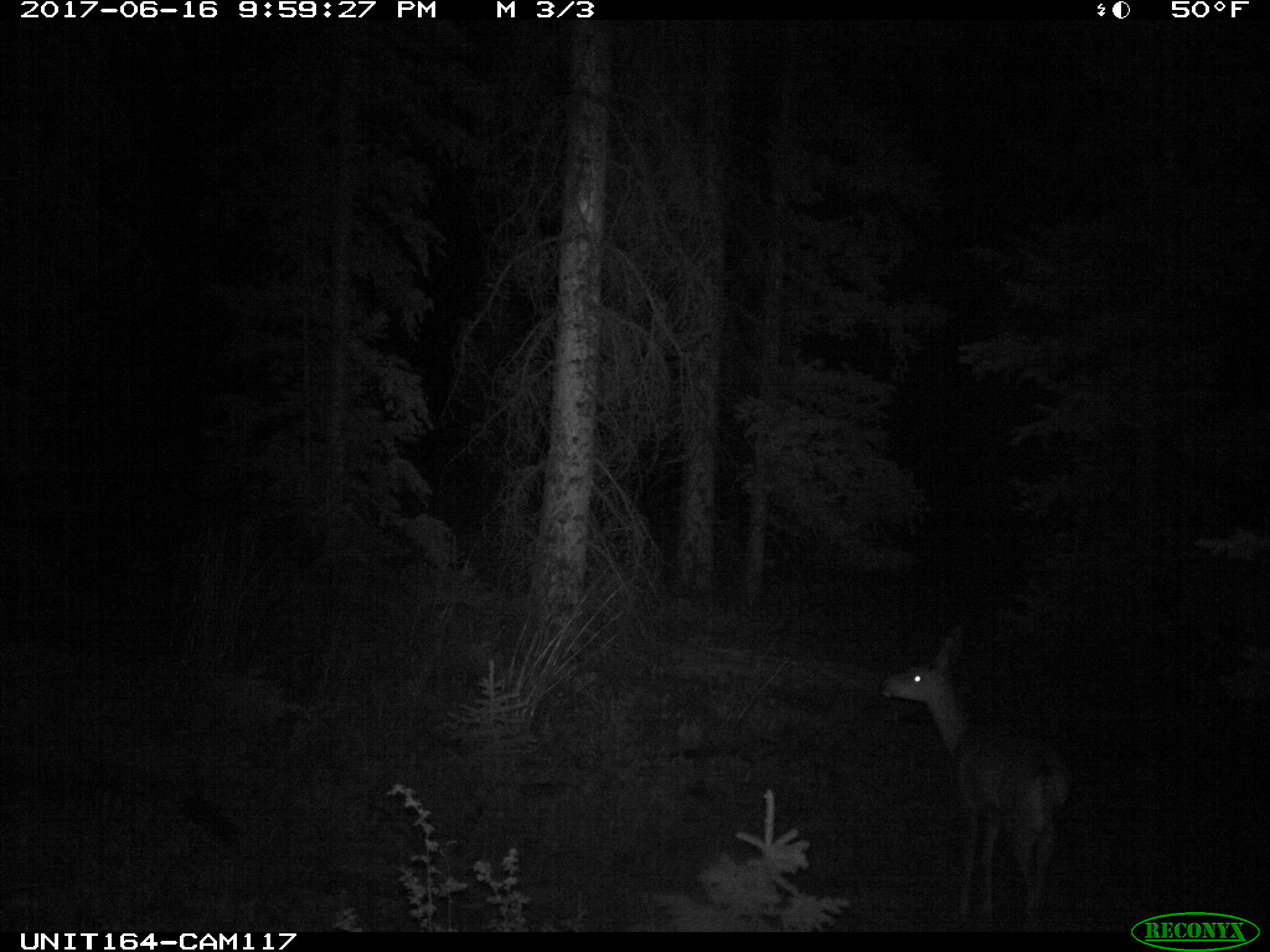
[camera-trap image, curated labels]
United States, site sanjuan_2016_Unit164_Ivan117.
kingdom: Animalia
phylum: Chordata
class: Mammalia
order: Artiodactyla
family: Cervidae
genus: Odocoileus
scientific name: Odocoileus hemionus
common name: mule deer